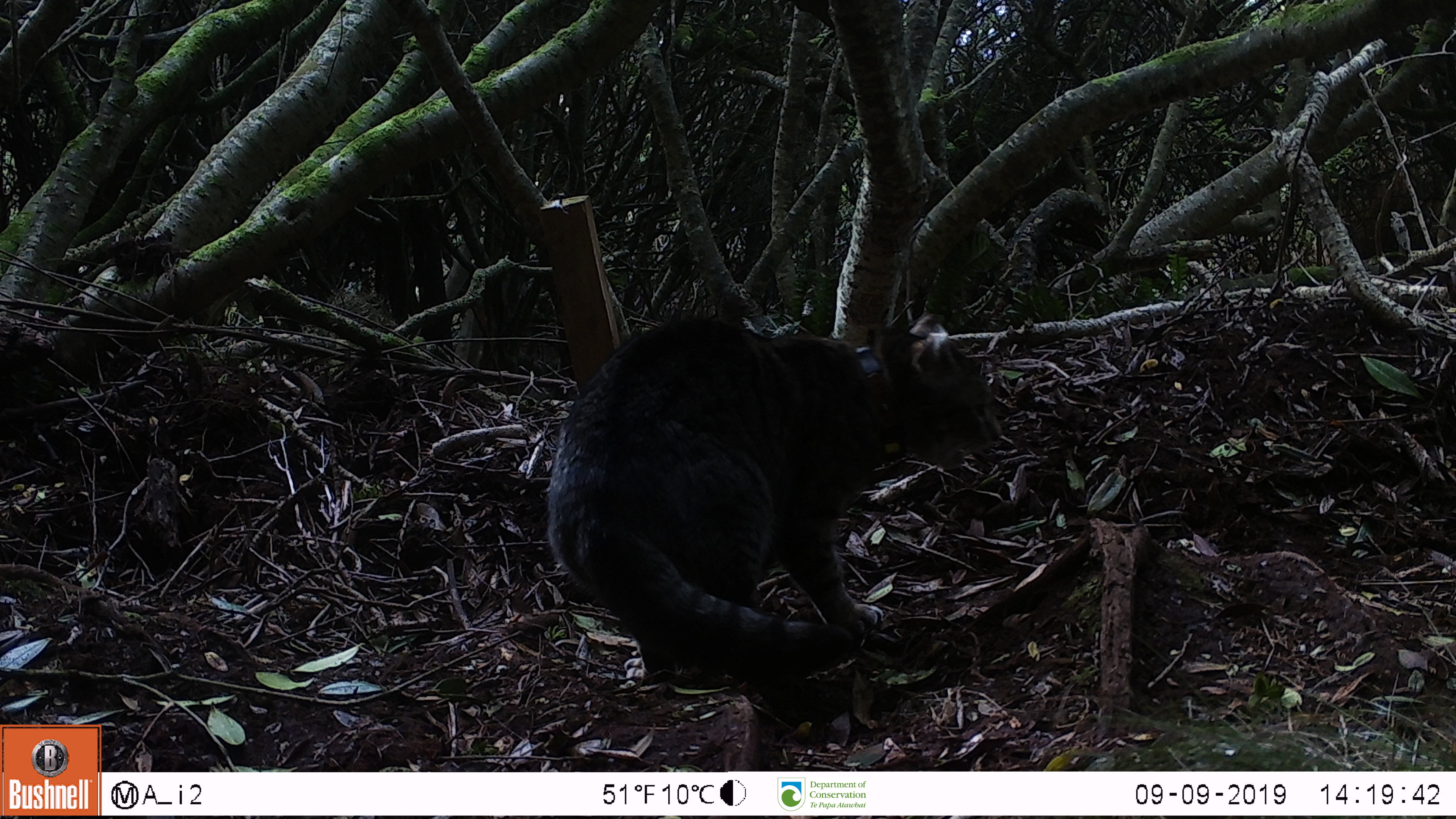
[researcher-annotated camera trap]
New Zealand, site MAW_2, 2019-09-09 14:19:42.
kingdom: Animalia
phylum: Chordata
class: Mammalia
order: Carnivora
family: Felidae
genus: Felis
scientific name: Felis catus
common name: domestic cat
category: cat